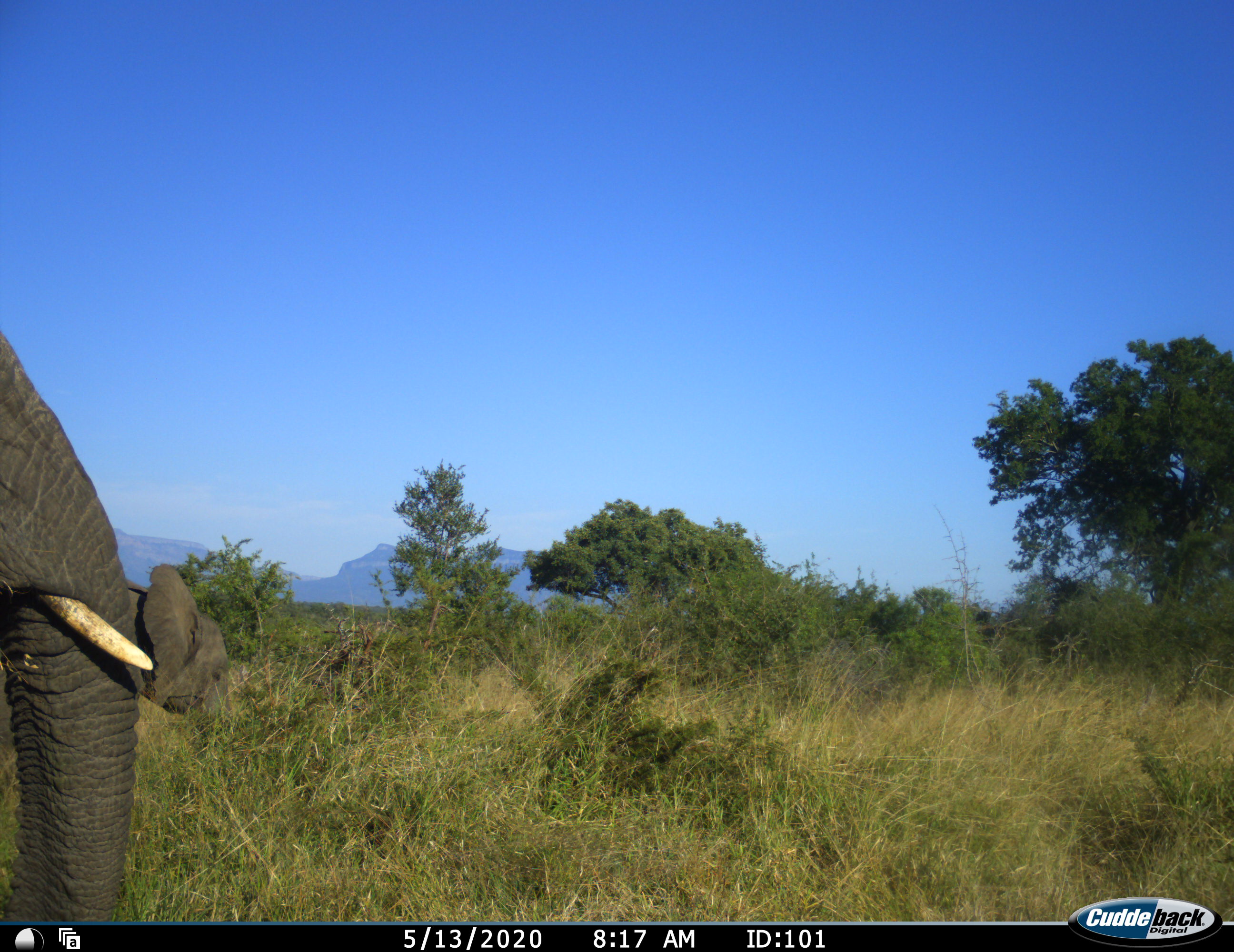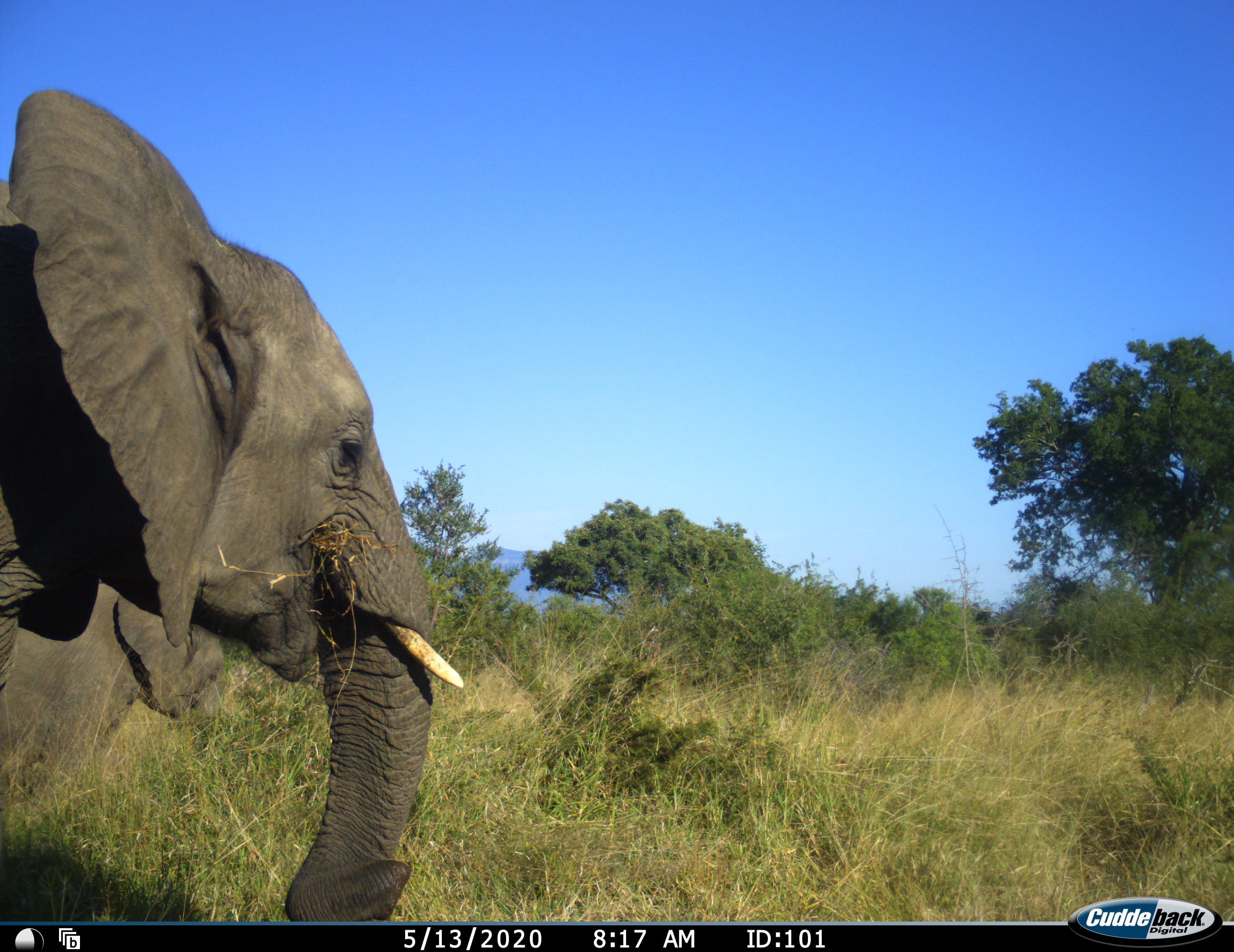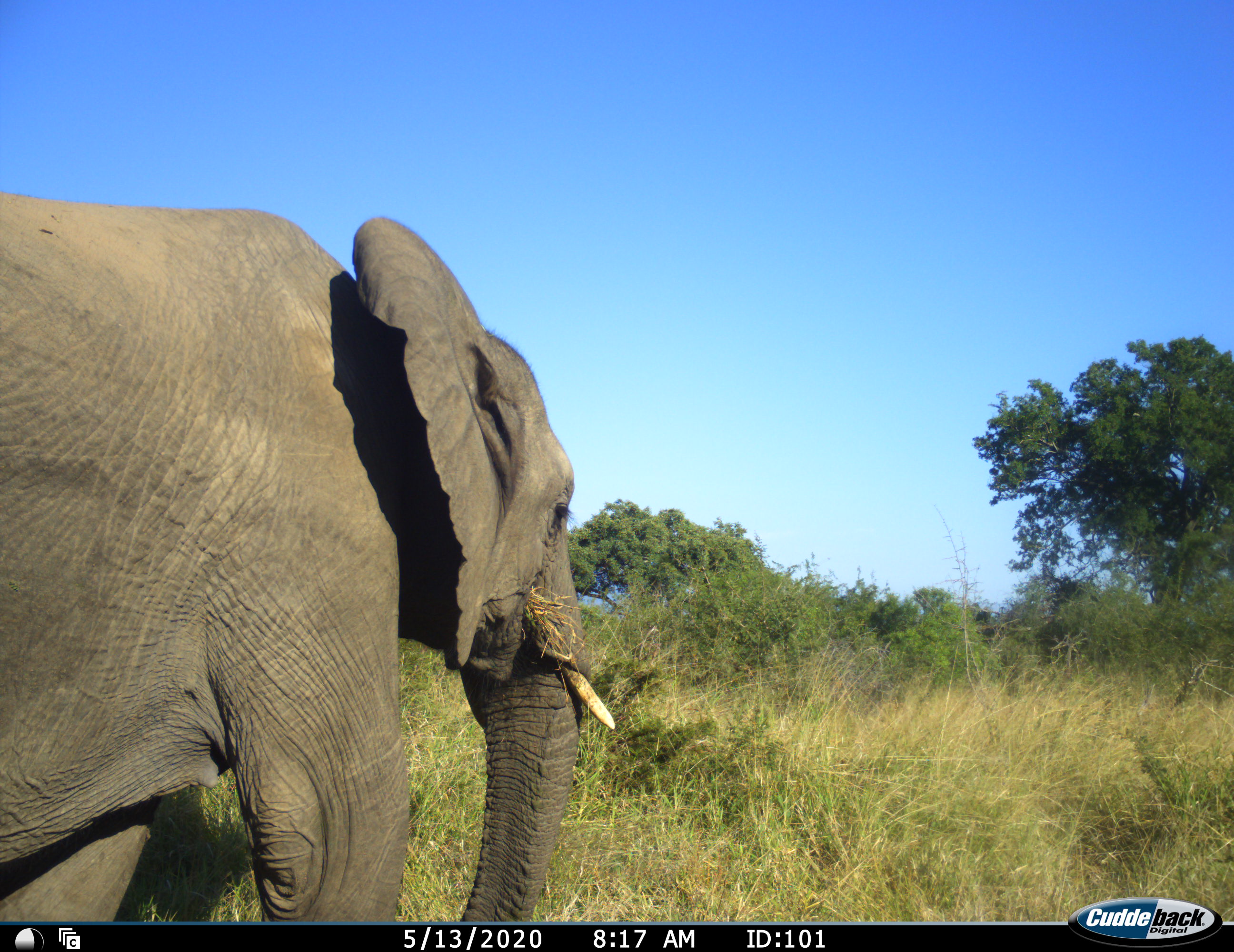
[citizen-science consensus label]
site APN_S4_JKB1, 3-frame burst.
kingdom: Animalia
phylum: Chordata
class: Mammalia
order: Proboscidea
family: Elephantidae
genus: Loxodonta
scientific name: Loxodonta africana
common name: african bush elephant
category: elephant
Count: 2.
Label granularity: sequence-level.